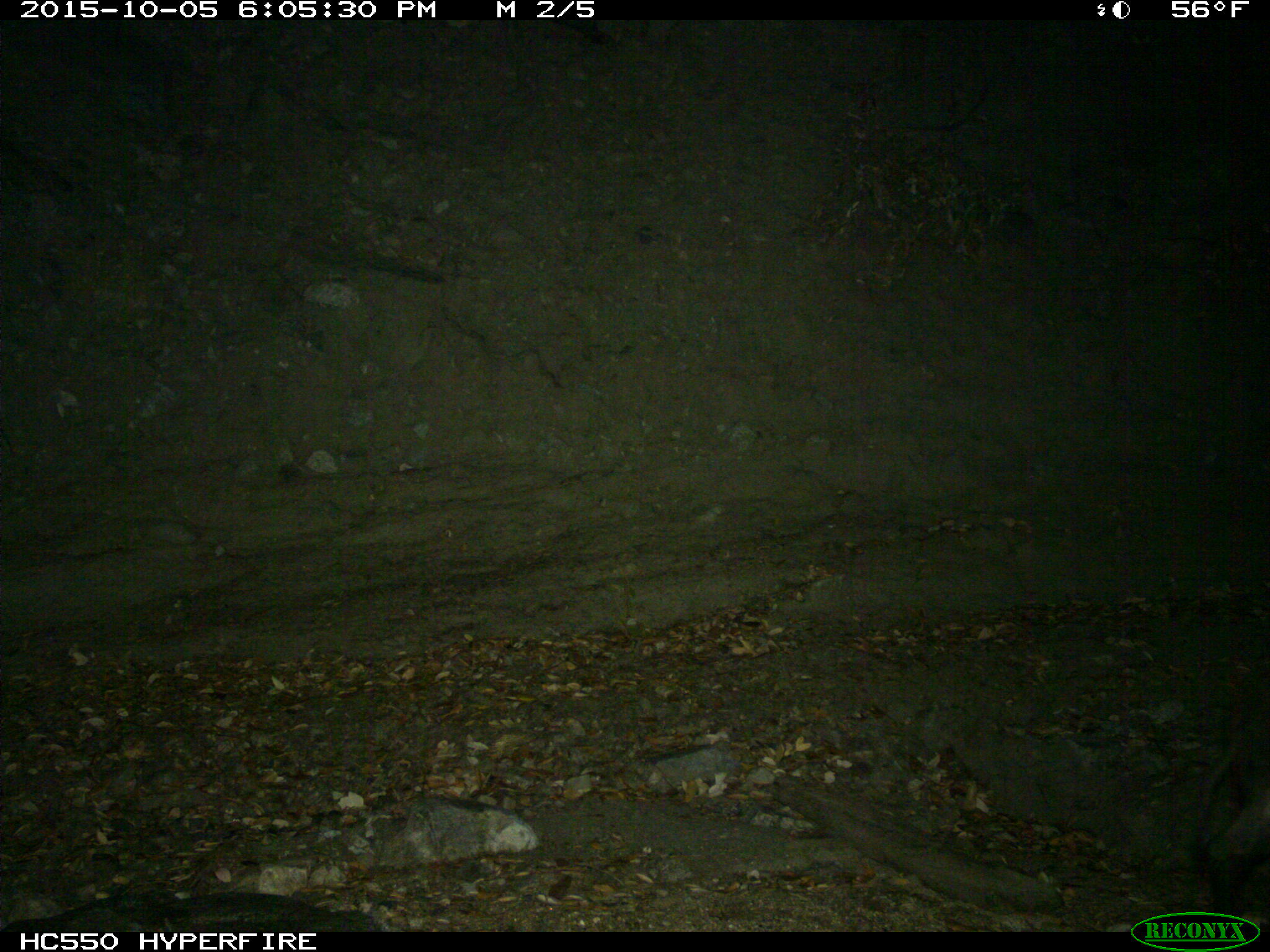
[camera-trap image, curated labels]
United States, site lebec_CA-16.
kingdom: Animalia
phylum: Chordata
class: Mammalia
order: Artiodactyla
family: Suidae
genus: Sus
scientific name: Sus scrofa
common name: wild boar